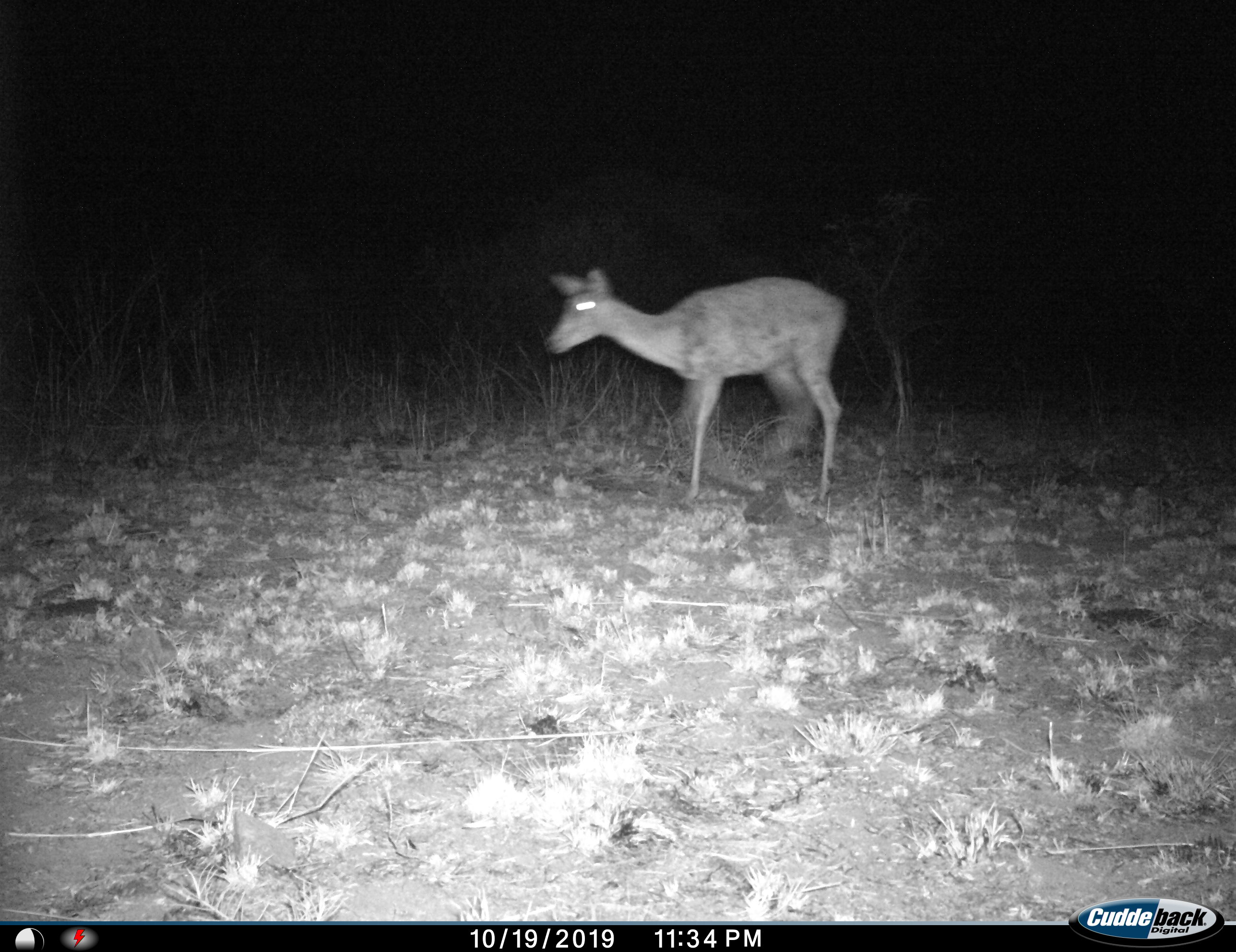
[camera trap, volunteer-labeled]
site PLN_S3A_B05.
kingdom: Animalia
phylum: Chordata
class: Mammalia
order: Artiodactyla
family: Bovidae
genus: Aepyceros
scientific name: Aepyceros melampus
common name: impala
Impala (Aepyceros melampus), count 1. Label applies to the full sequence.